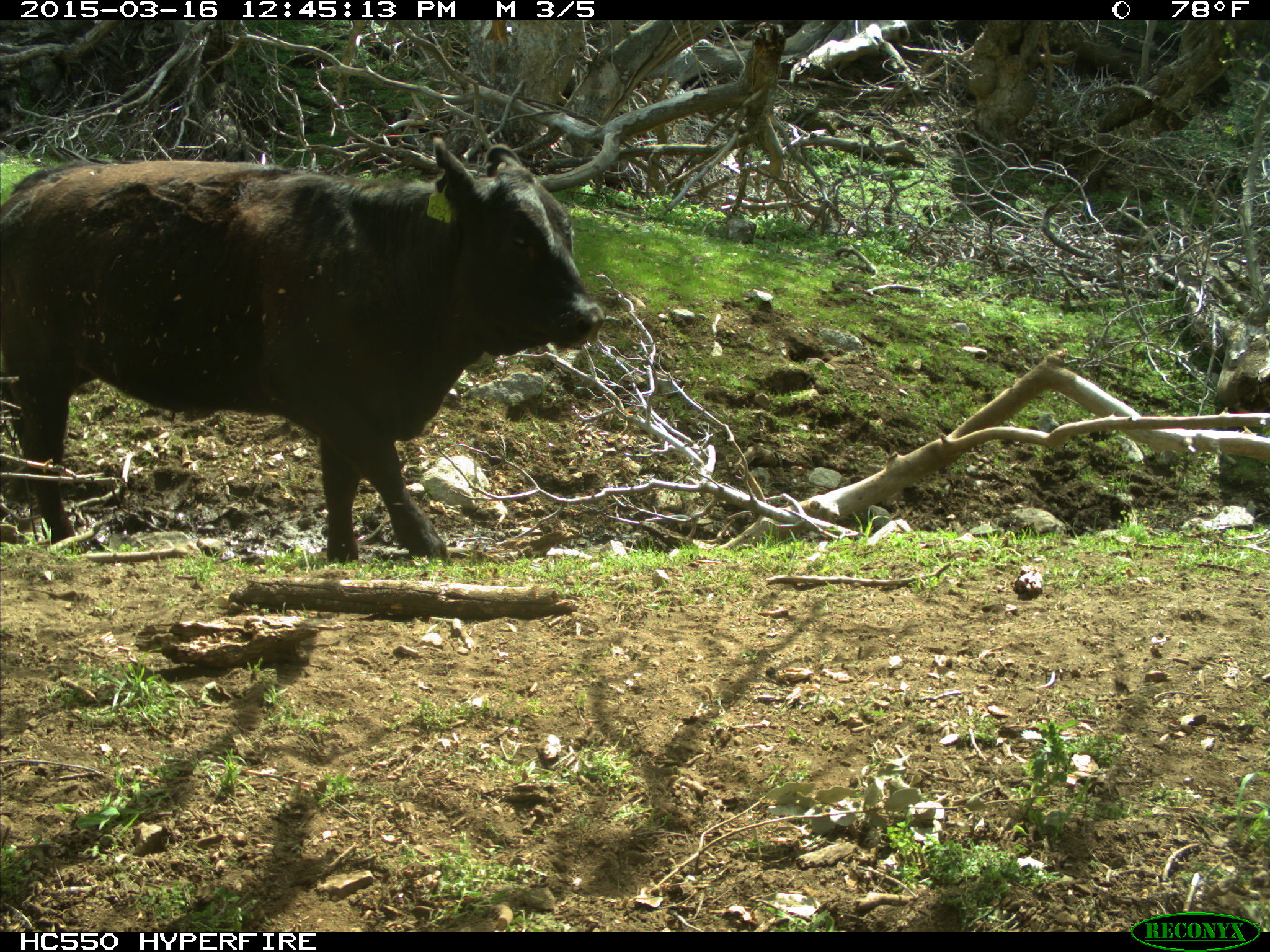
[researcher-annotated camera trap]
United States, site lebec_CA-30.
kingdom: Animalia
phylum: Chordata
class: Mammalia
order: Artiodactyla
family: Bovidae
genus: Bos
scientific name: Bos taurus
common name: domestic cow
Bos taurus (domestic cow).